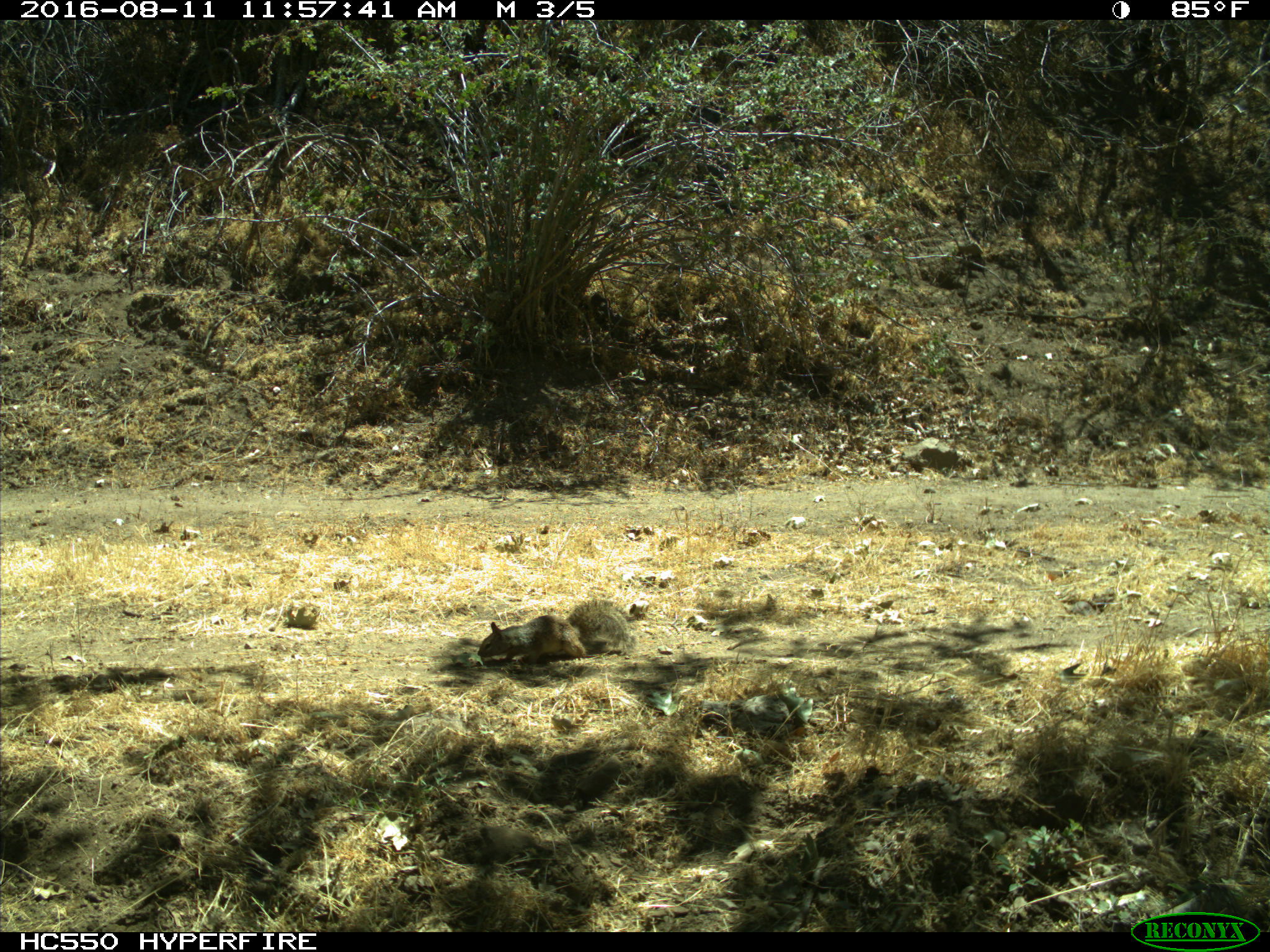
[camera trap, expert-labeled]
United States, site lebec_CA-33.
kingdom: Animalia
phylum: Chordata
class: Mammalia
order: Rodentia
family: Sciuridae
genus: Otospermophilus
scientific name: Otospermophilus beecheyi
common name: california ground squirrel